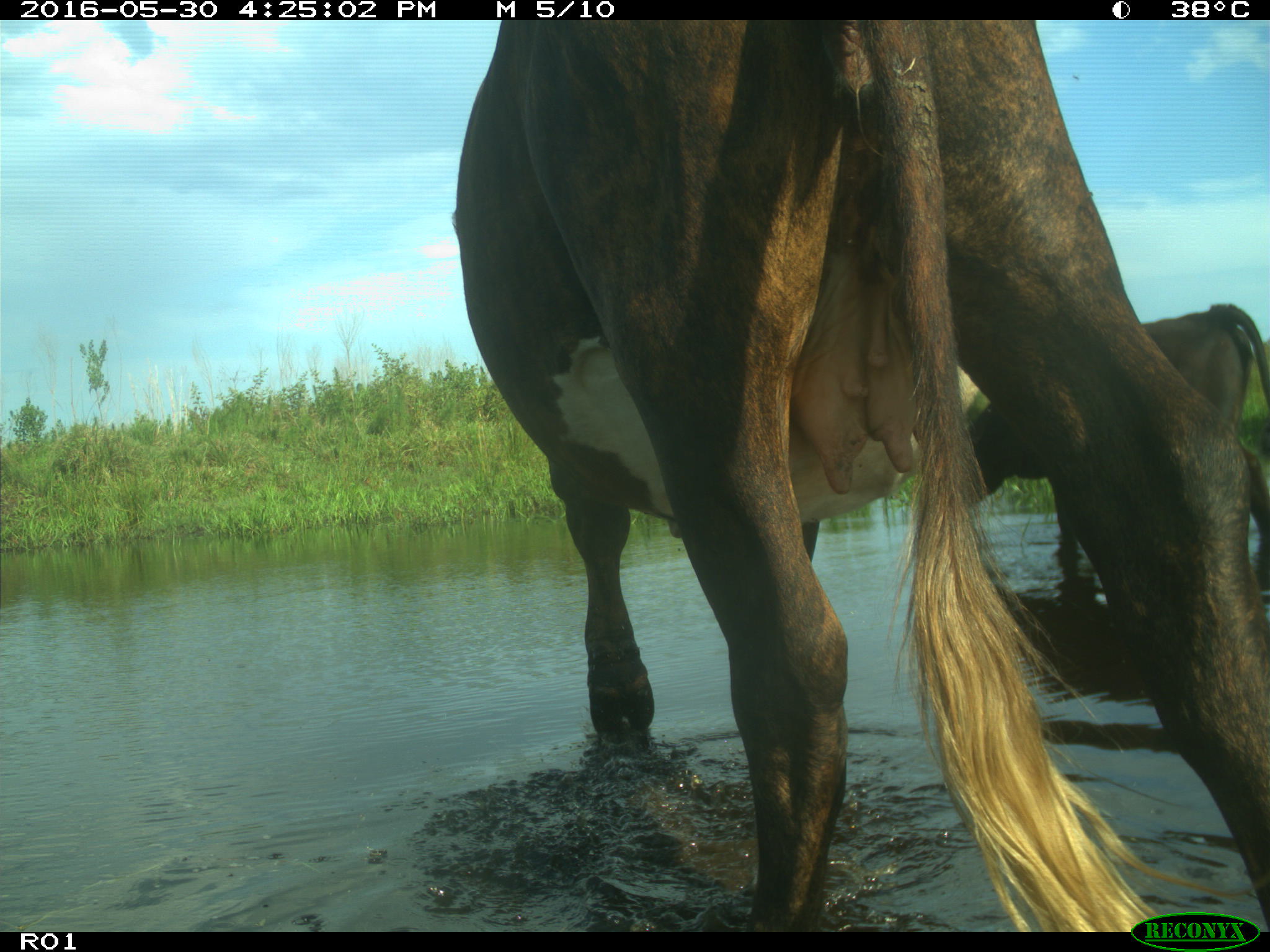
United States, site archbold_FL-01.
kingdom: Animalia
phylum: Chordata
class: Mammalia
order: Artiodactyla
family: Bovidae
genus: Bos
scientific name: Bos taurus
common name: domestic cow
Bos taurus (domestic cow).